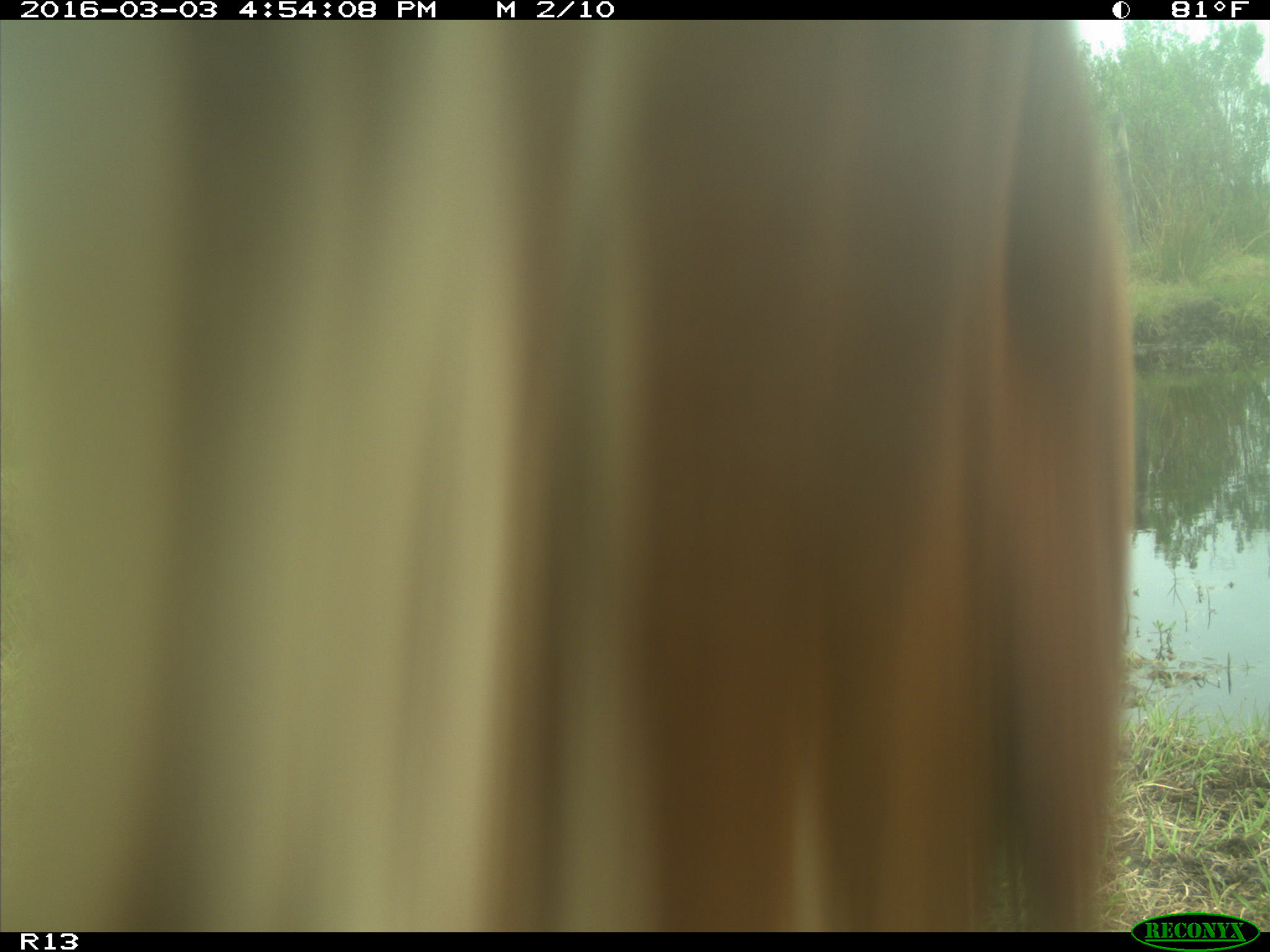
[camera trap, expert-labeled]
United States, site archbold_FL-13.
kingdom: Animalia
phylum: Chordata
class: Mammalia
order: Artiodactyla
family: Bovidae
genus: Bos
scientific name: Bos taurus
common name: domestic cow